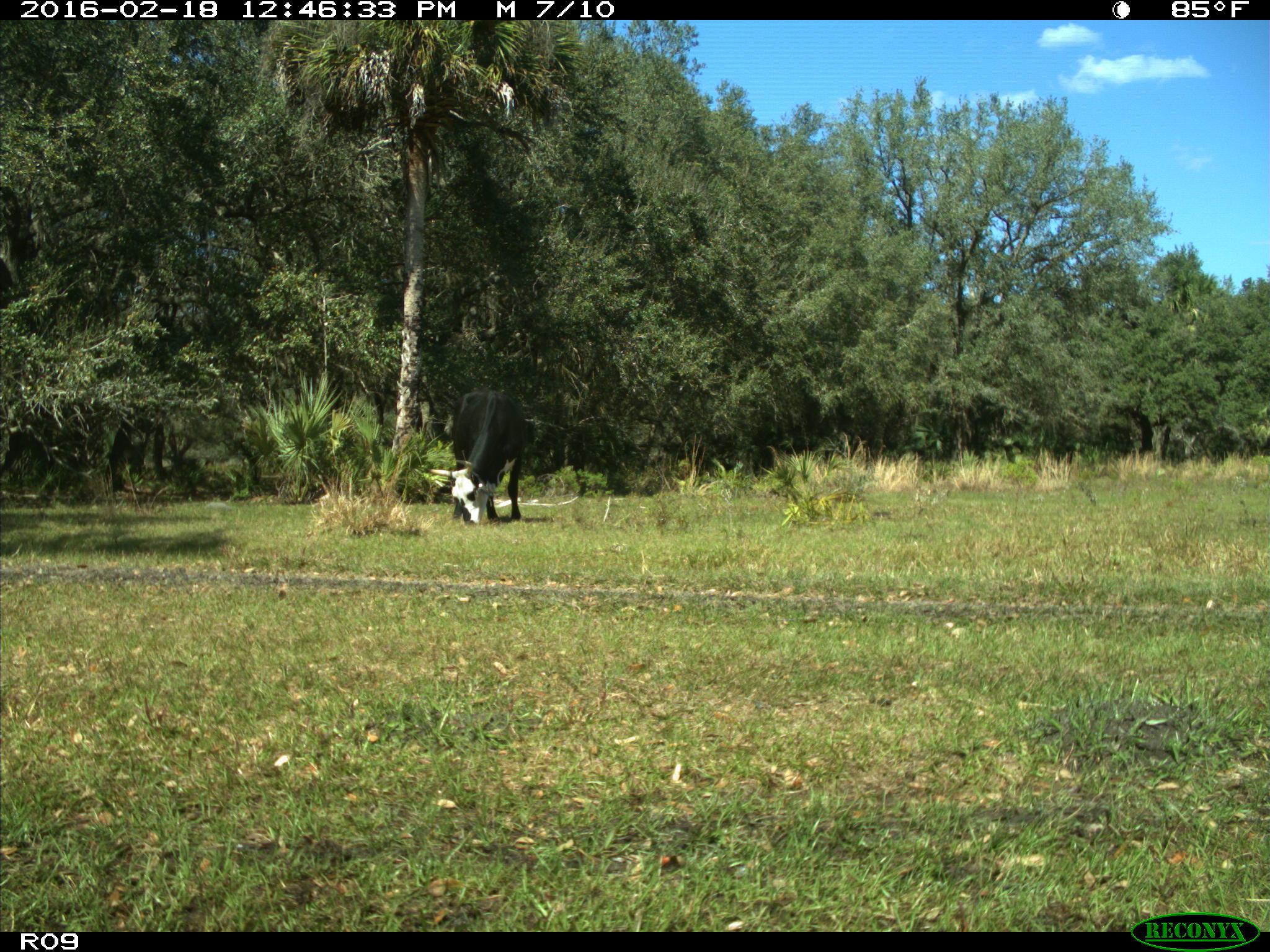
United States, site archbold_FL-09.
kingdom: Animalia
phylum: Chordata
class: Mammalia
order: Artiodactyla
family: Bovidae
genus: Bos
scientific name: Bos taurus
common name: domestic cow